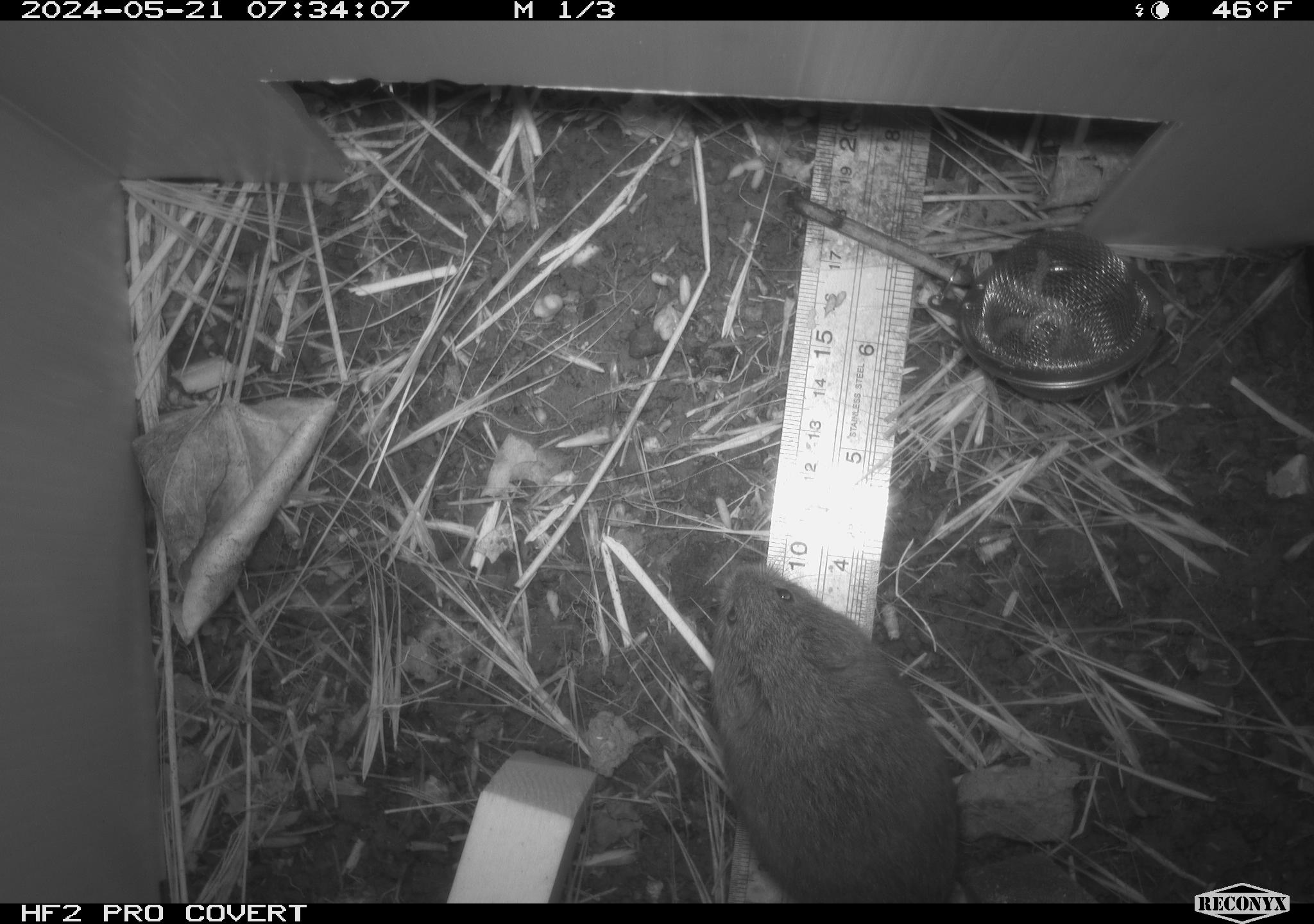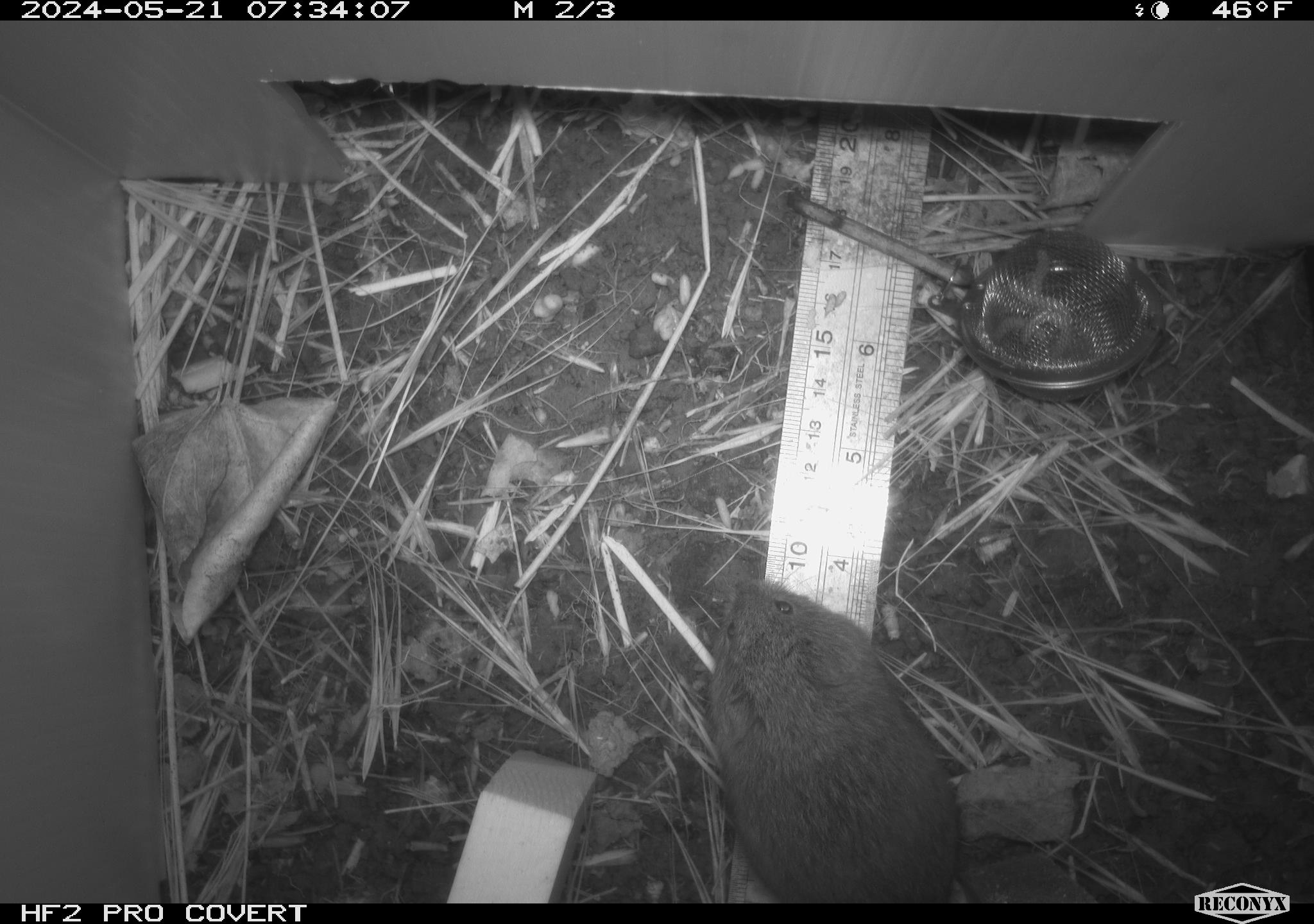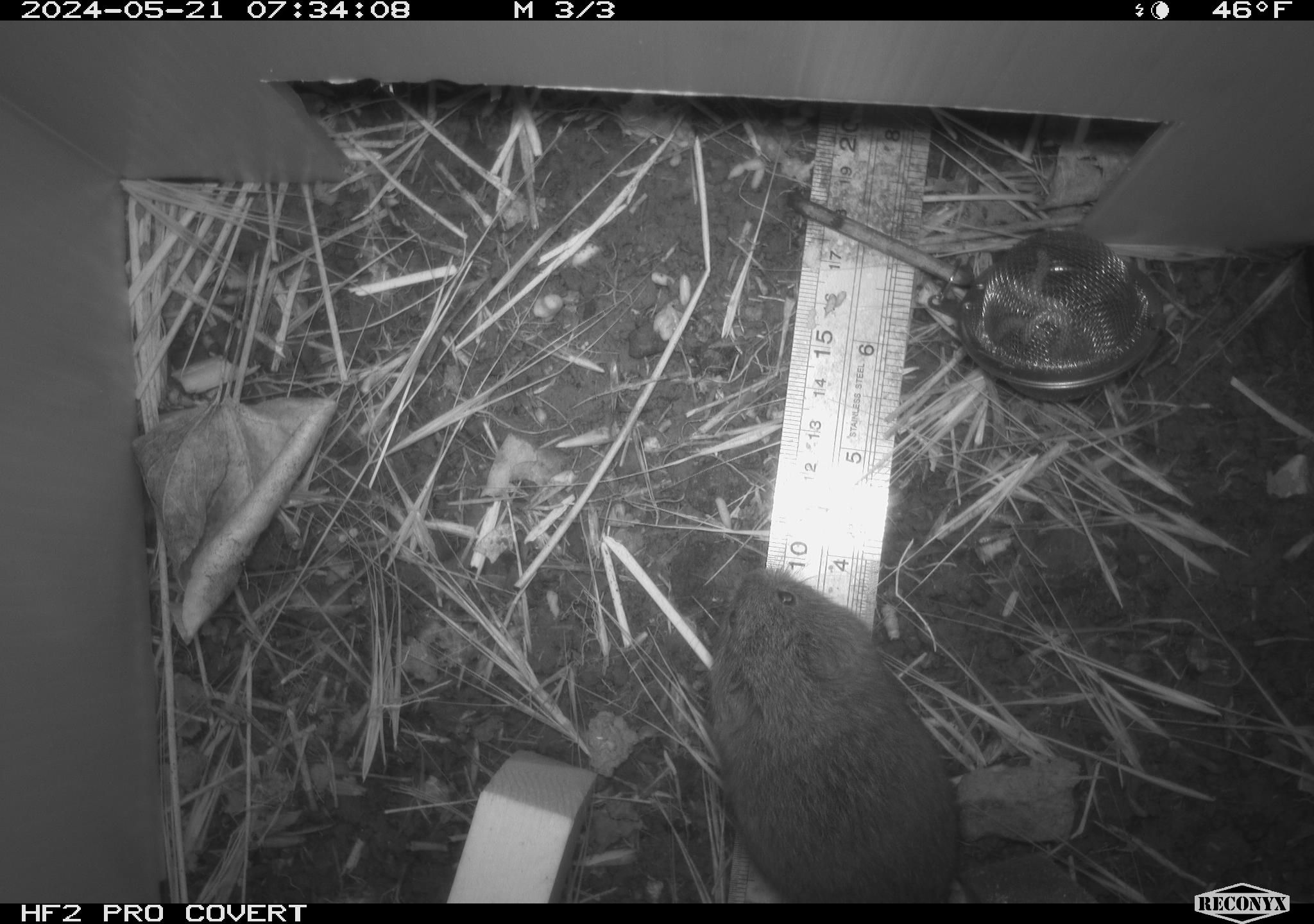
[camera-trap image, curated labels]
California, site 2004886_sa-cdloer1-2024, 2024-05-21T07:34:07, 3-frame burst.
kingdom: Animalia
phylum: Chordata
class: Mammalia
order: Rodentia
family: Cricetidae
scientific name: Arvicolinae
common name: voles, lemmings, and muskrats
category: arvicolinae subfamily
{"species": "arvicolinae subfamily (voles, lemmings, and muskrats) (Arvicolinae)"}